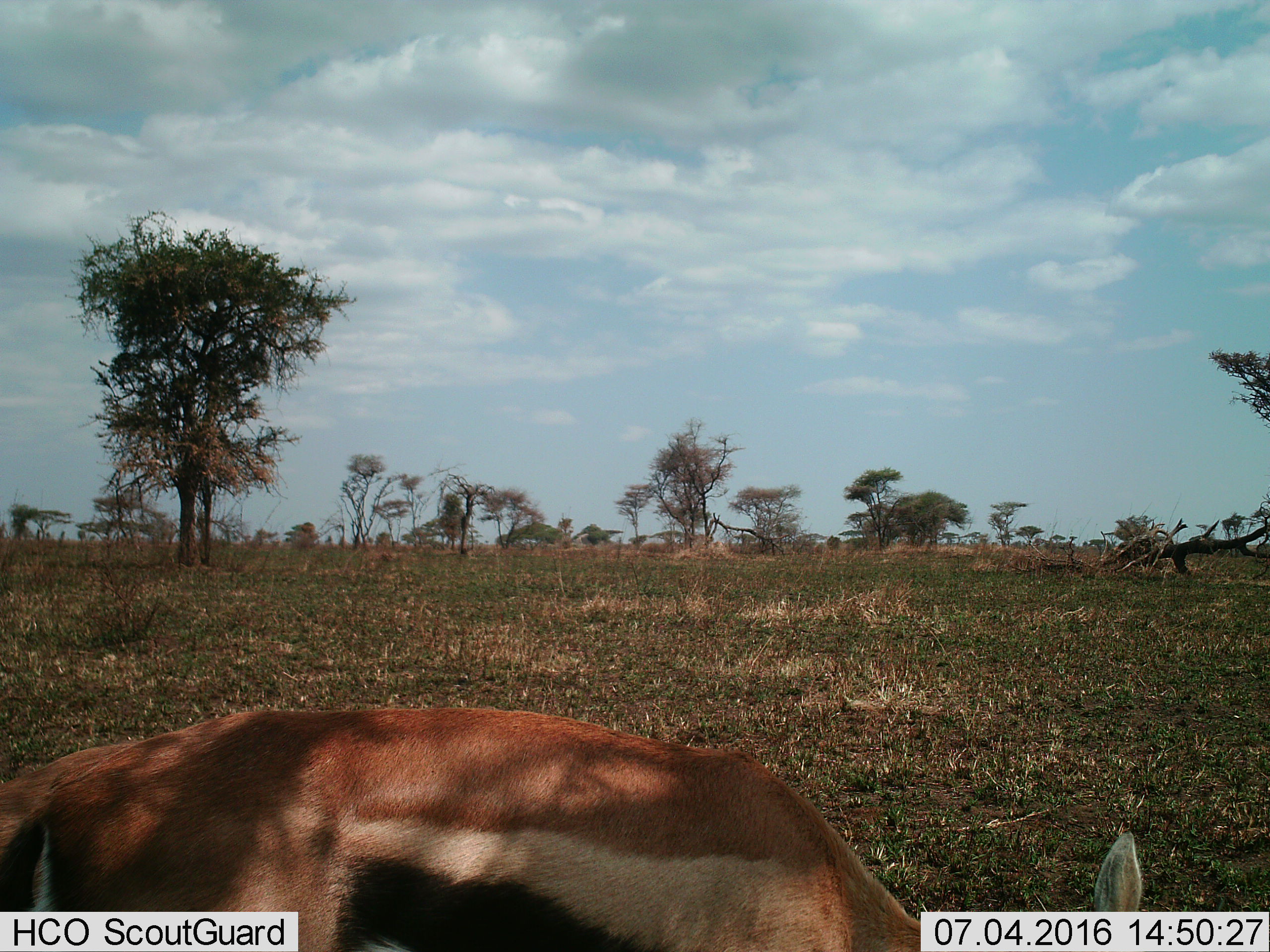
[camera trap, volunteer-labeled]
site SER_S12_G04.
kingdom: Animalia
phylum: Chordata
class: Mammalia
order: Artiodactyla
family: Bovidae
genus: Eudorcas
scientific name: Eudorcas thomsonii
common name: thomson's gazelle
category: gazellethomsons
Gazellethomsons (thomson's gazelle) (Eudorcas thomsonii), count 1. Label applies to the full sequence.